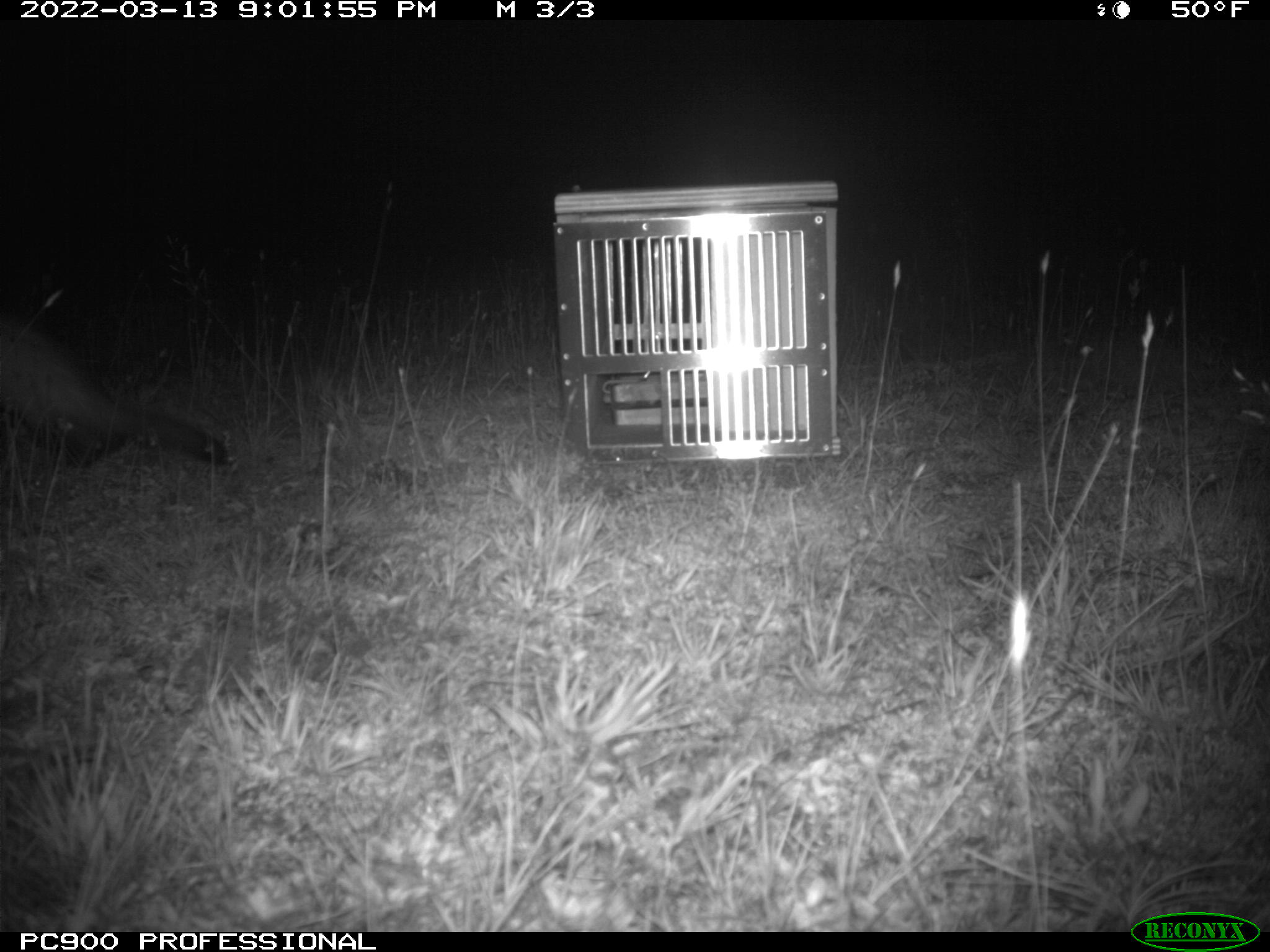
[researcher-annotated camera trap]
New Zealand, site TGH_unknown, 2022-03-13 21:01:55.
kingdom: Animalia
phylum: Chordata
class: Mammalia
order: Carnivora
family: Mustelidae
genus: Mustela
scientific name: Mustela furo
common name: ferret